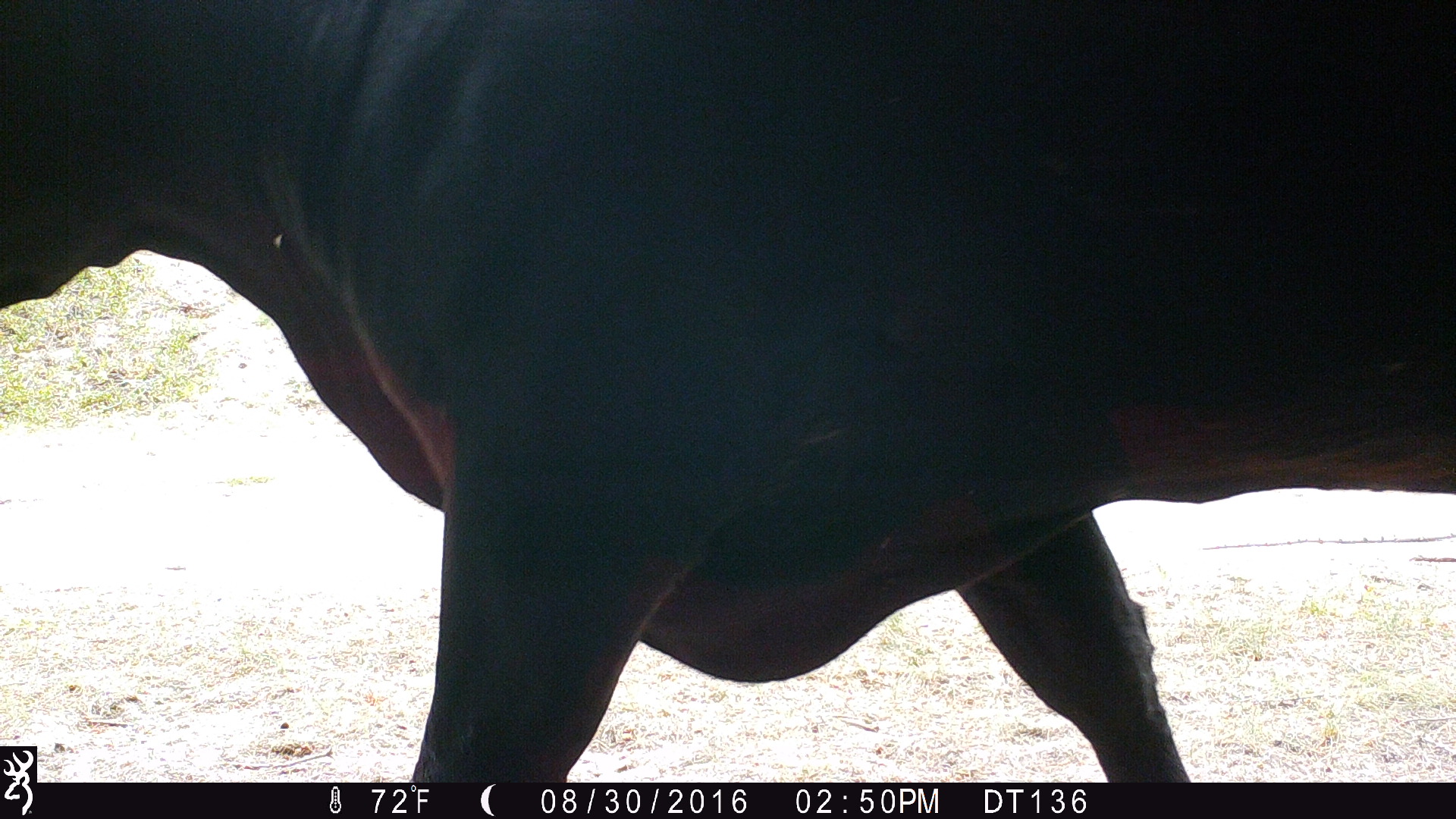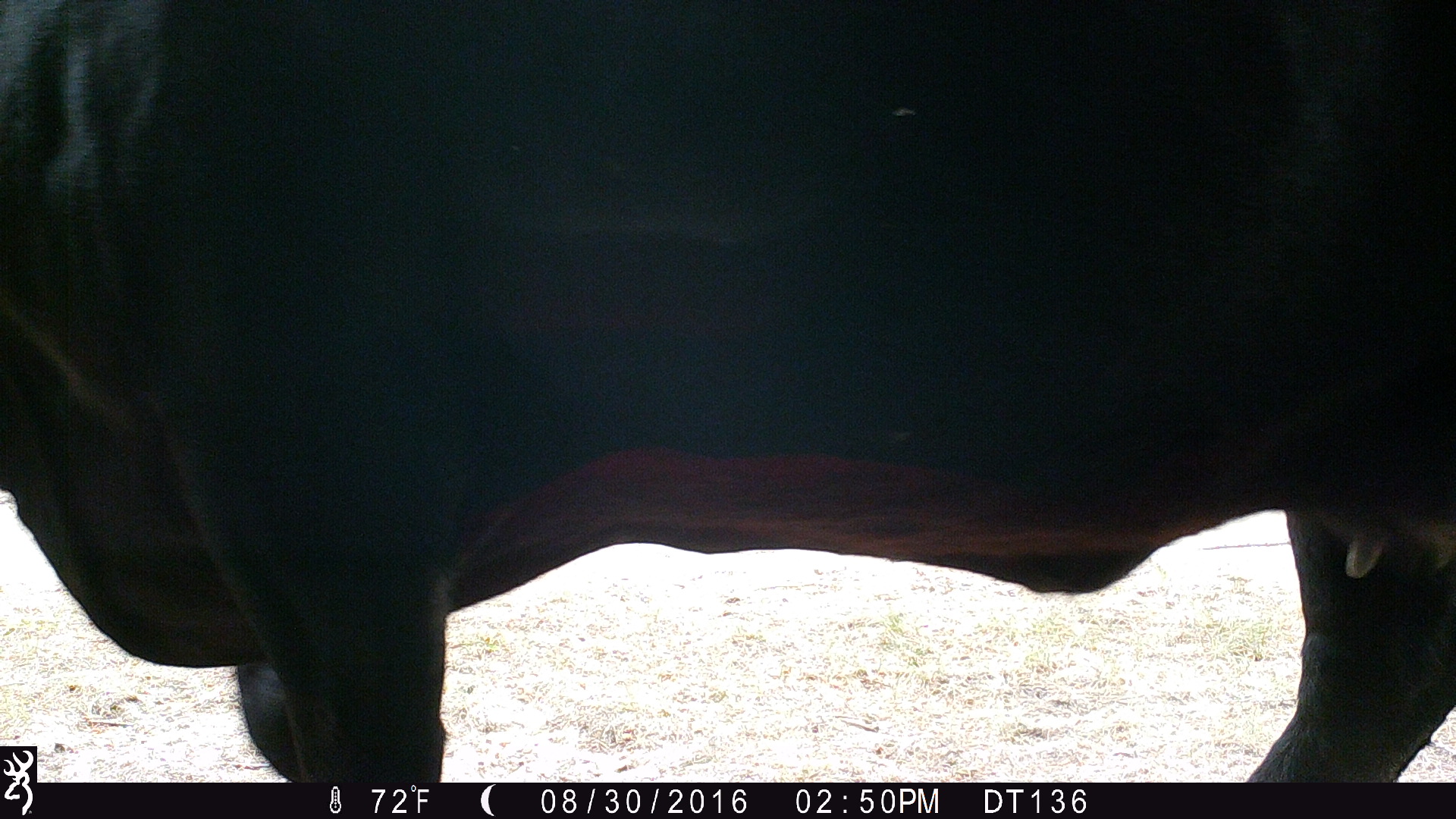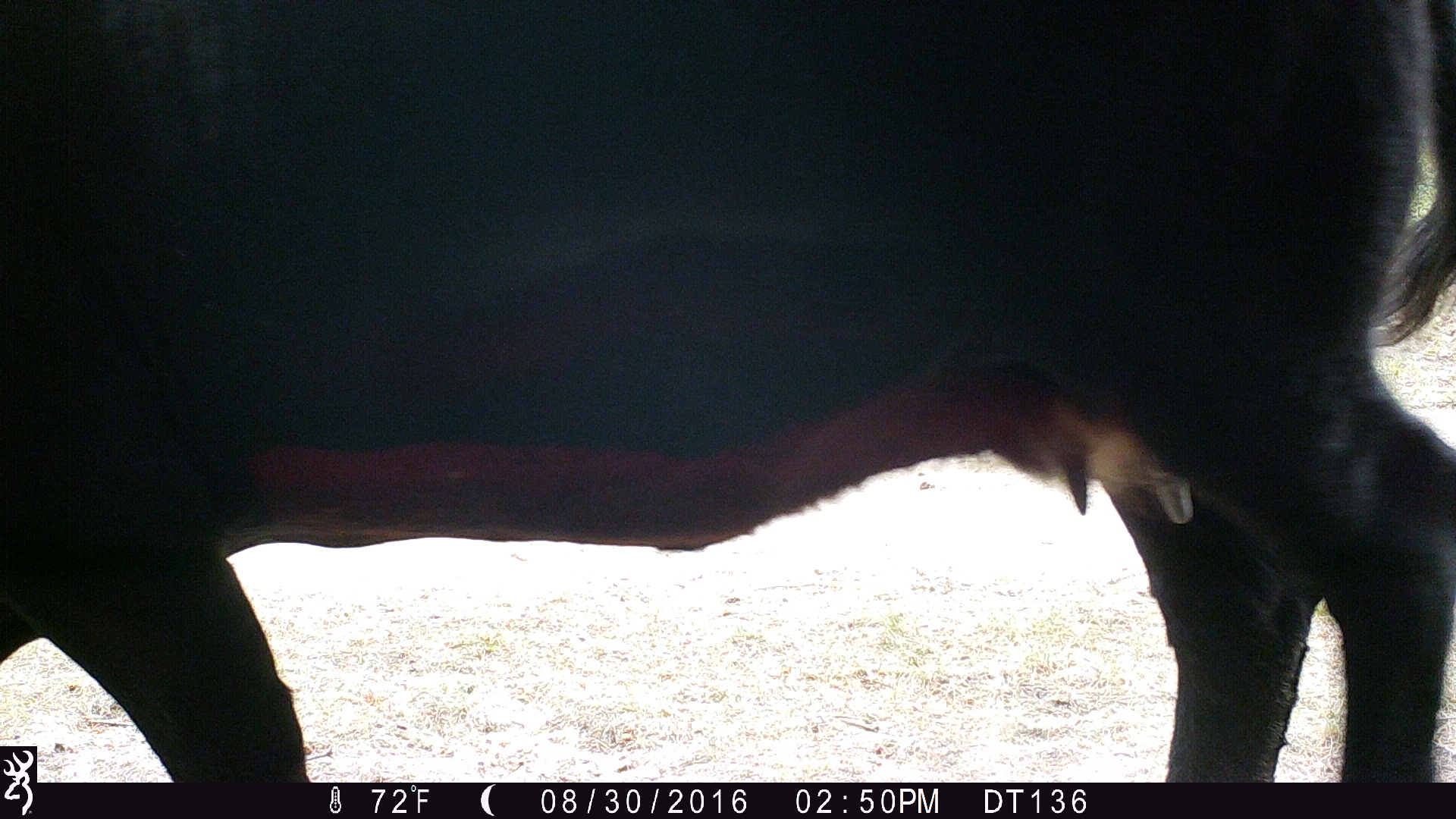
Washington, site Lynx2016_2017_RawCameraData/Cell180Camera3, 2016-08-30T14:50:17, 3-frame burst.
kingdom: Animalia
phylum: Chordata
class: Mammalia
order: Artiodactyla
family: Bovidae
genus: Bos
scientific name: Bos taurus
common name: domestic cattle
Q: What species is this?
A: Domestic cattle (Bos taurus).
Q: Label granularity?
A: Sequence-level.